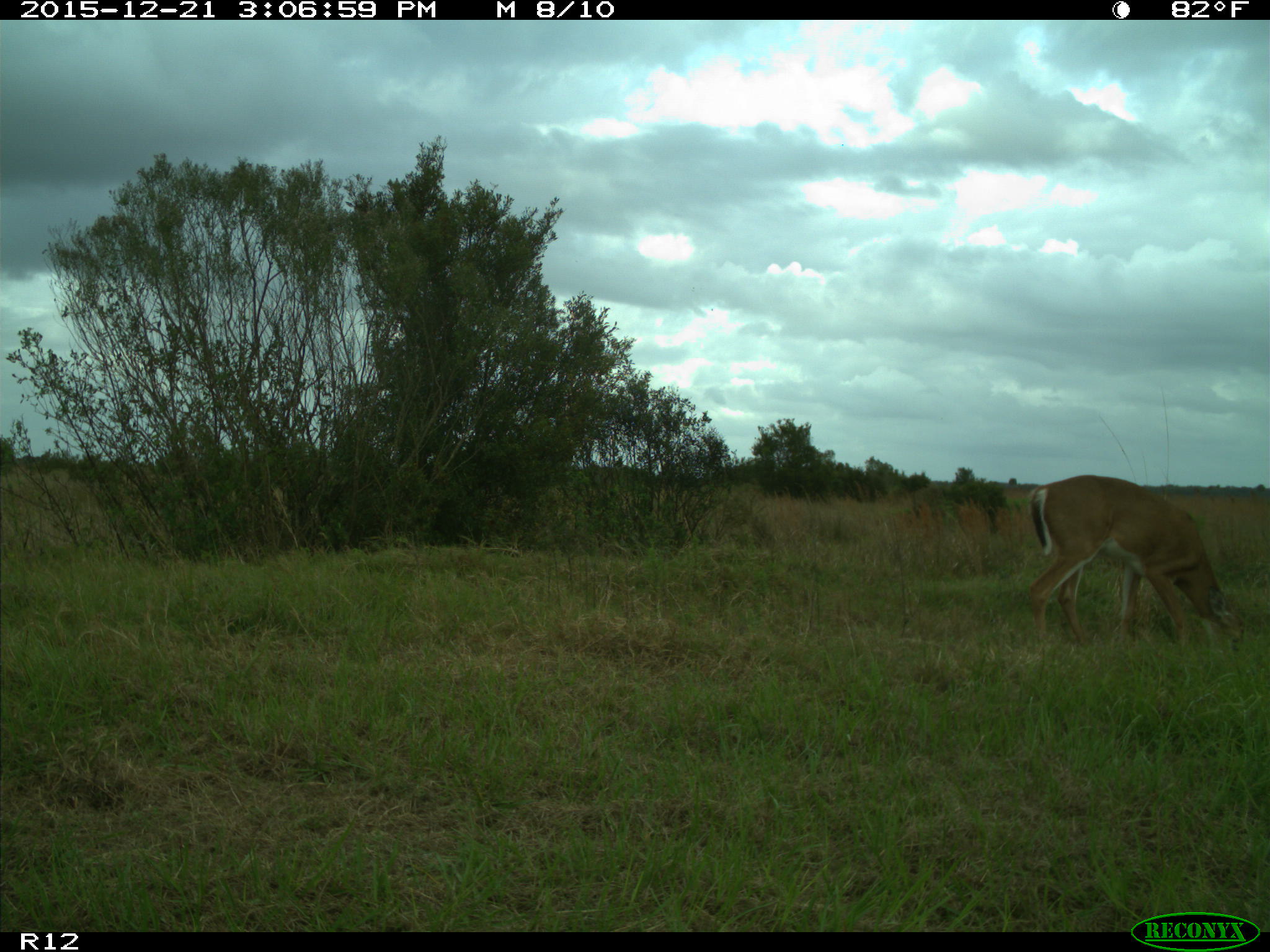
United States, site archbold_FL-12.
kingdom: Animalia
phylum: Chordata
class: Mammalia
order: Artiodactyla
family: Cervidae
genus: Odocoileus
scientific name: Odocoileus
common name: deer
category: unidentified deer